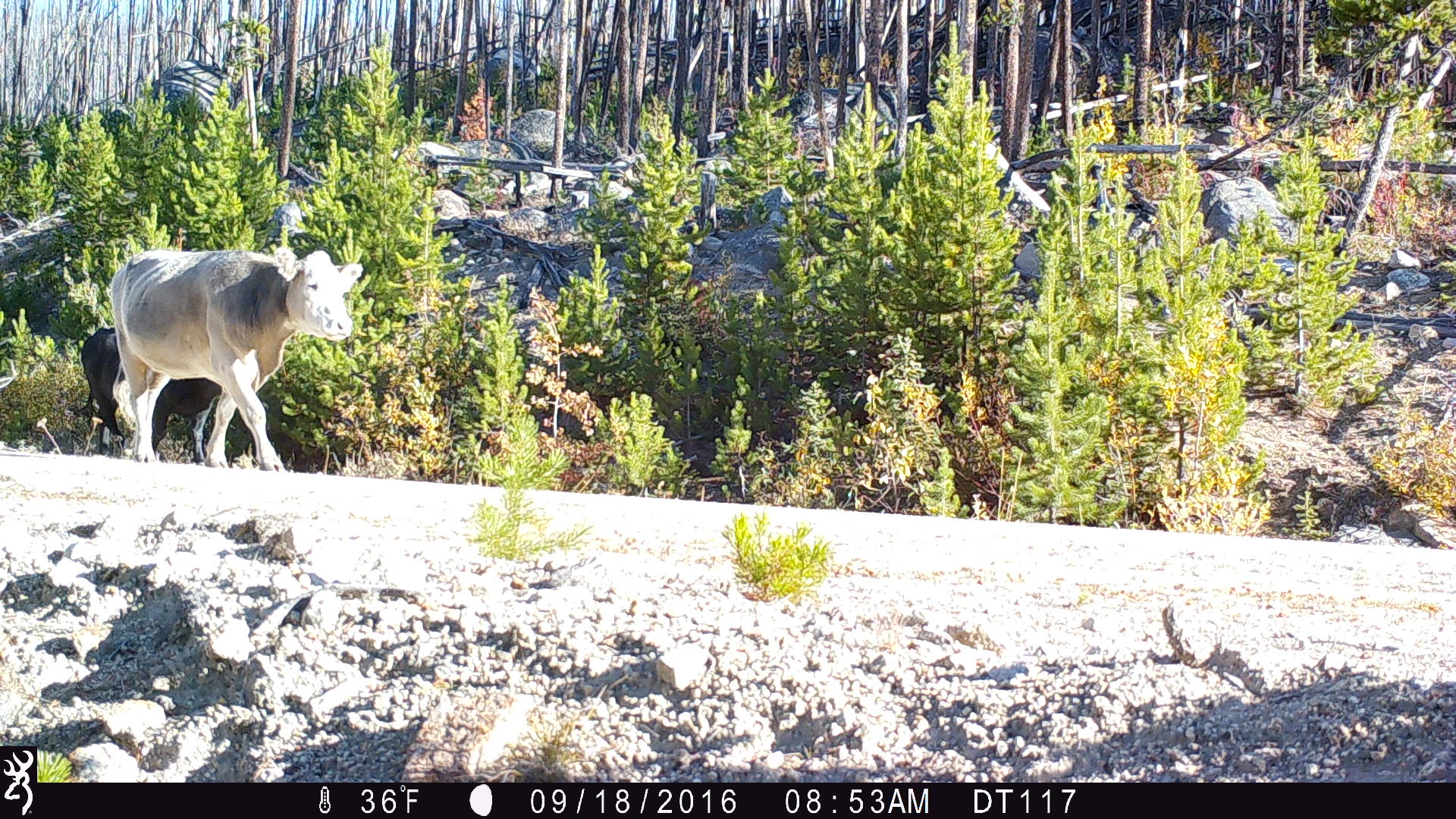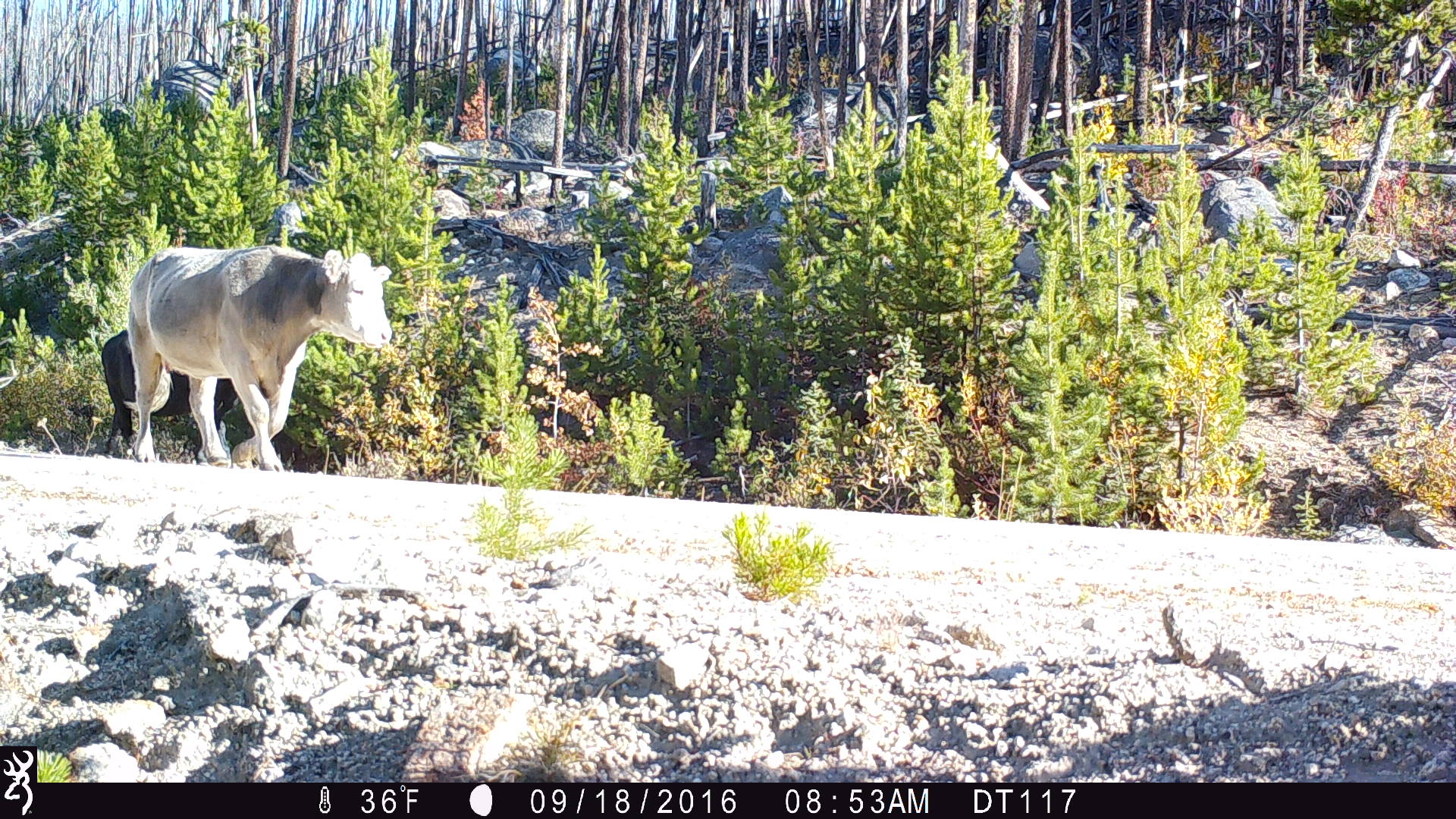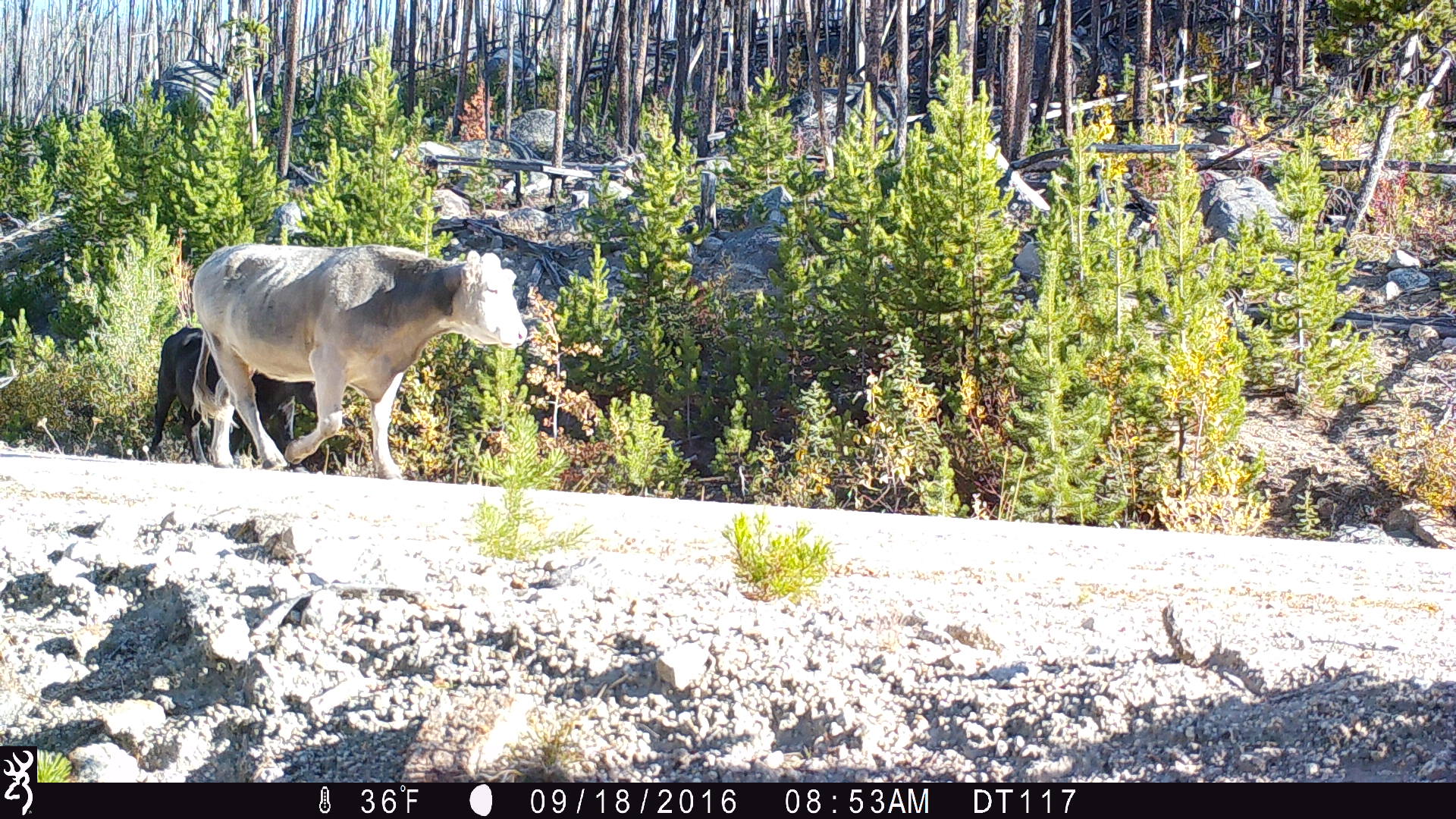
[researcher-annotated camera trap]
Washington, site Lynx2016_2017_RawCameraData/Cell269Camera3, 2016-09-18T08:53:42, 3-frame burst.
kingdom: Animalia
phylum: Chordata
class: Mammalia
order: Artiodactyla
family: Bovidae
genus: Bos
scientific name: Bos taurus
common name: domestic cattle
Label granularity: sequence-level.